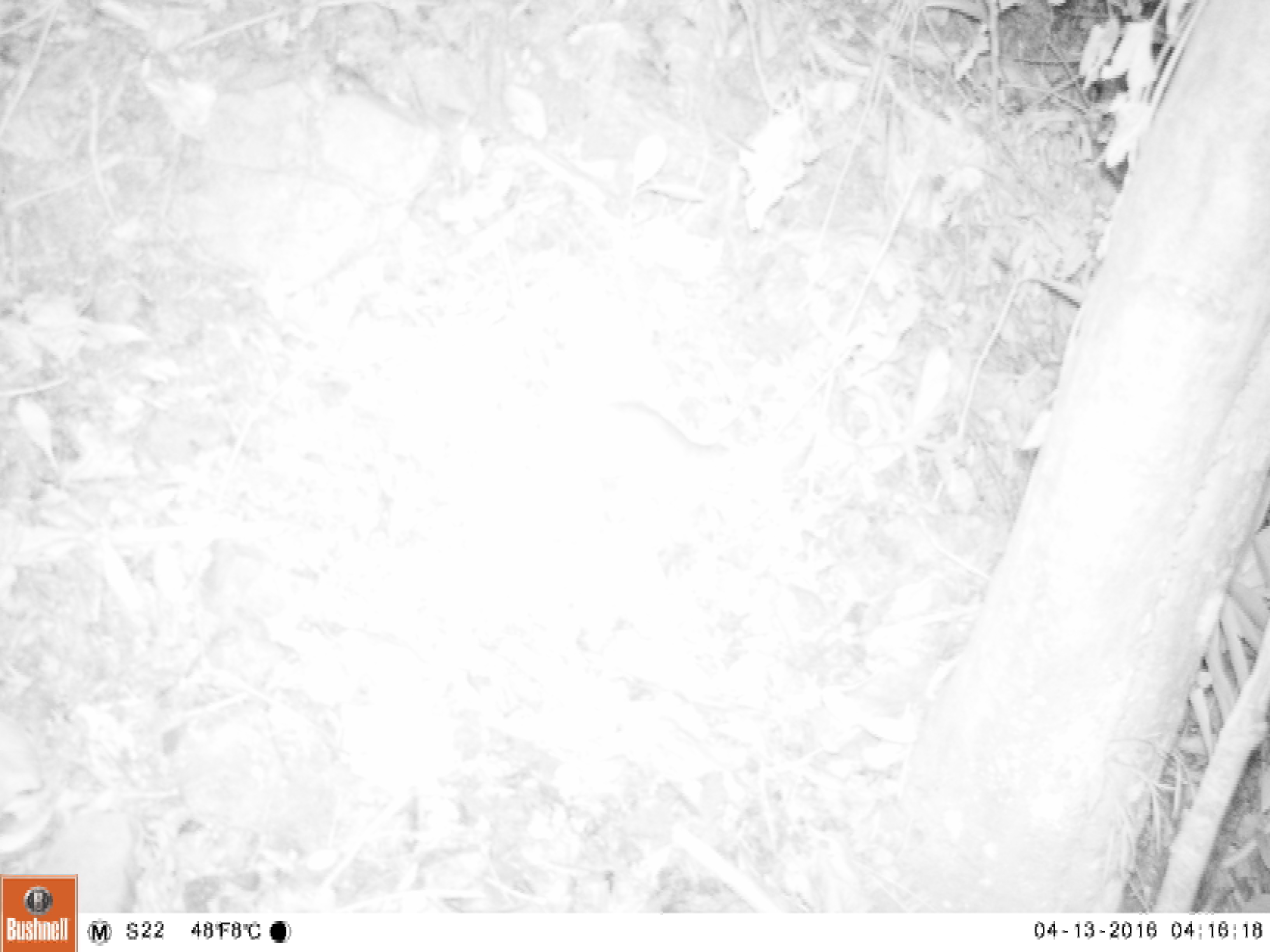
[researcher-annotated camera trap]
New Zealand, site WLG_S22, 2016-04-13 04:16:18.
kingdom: Animalia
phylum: Chordata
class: Mammalia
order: Rodentia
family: Muridae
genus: Rattus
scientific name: Rattus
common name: rat